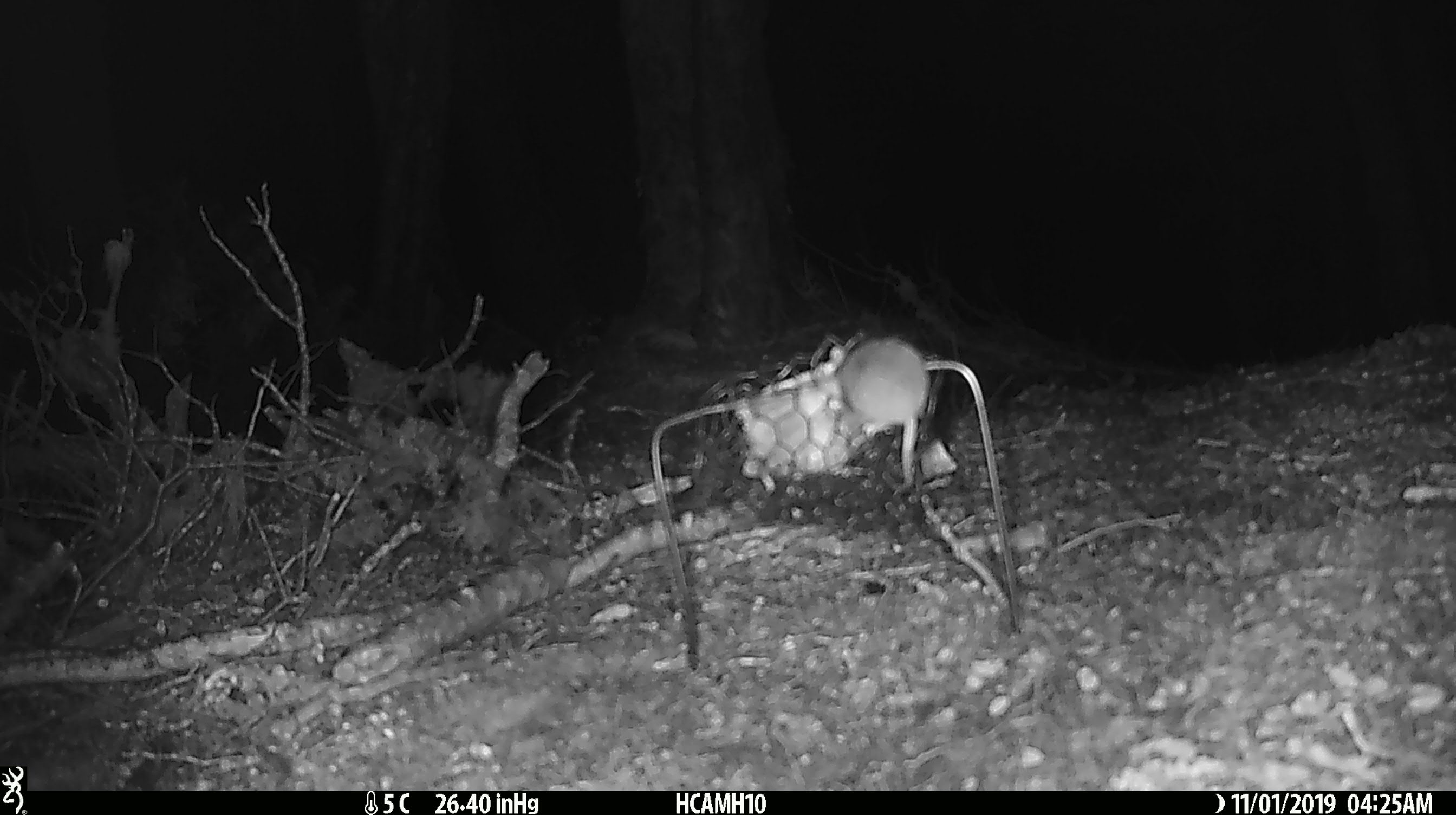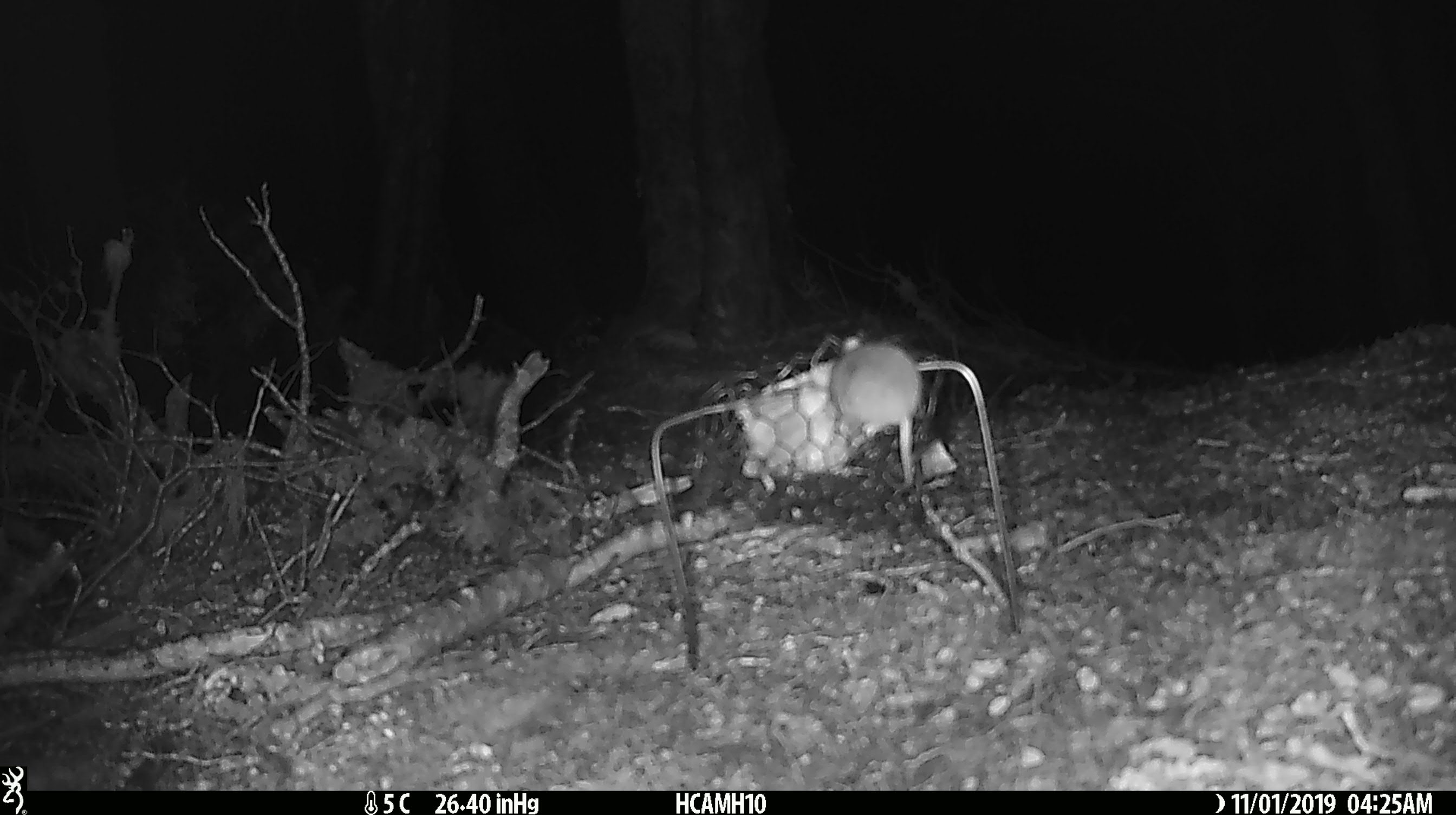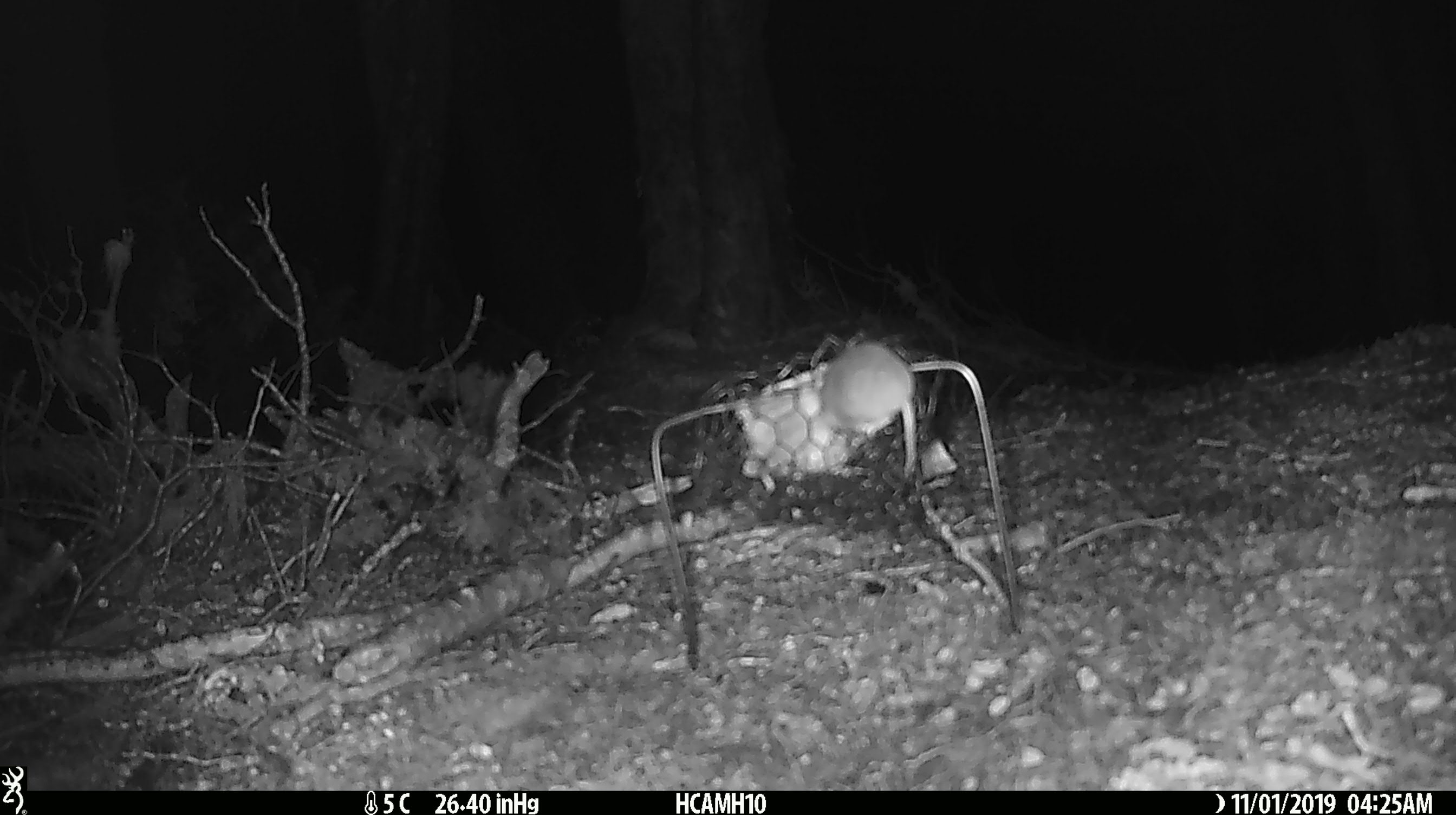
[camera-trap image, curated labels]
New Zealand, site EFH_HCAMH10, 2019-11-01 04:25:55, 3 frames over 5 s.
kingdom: Animalia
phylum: Chordata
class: Mammalia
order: Rodentia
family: Muridae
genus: Mus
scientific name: Mus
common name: mouse